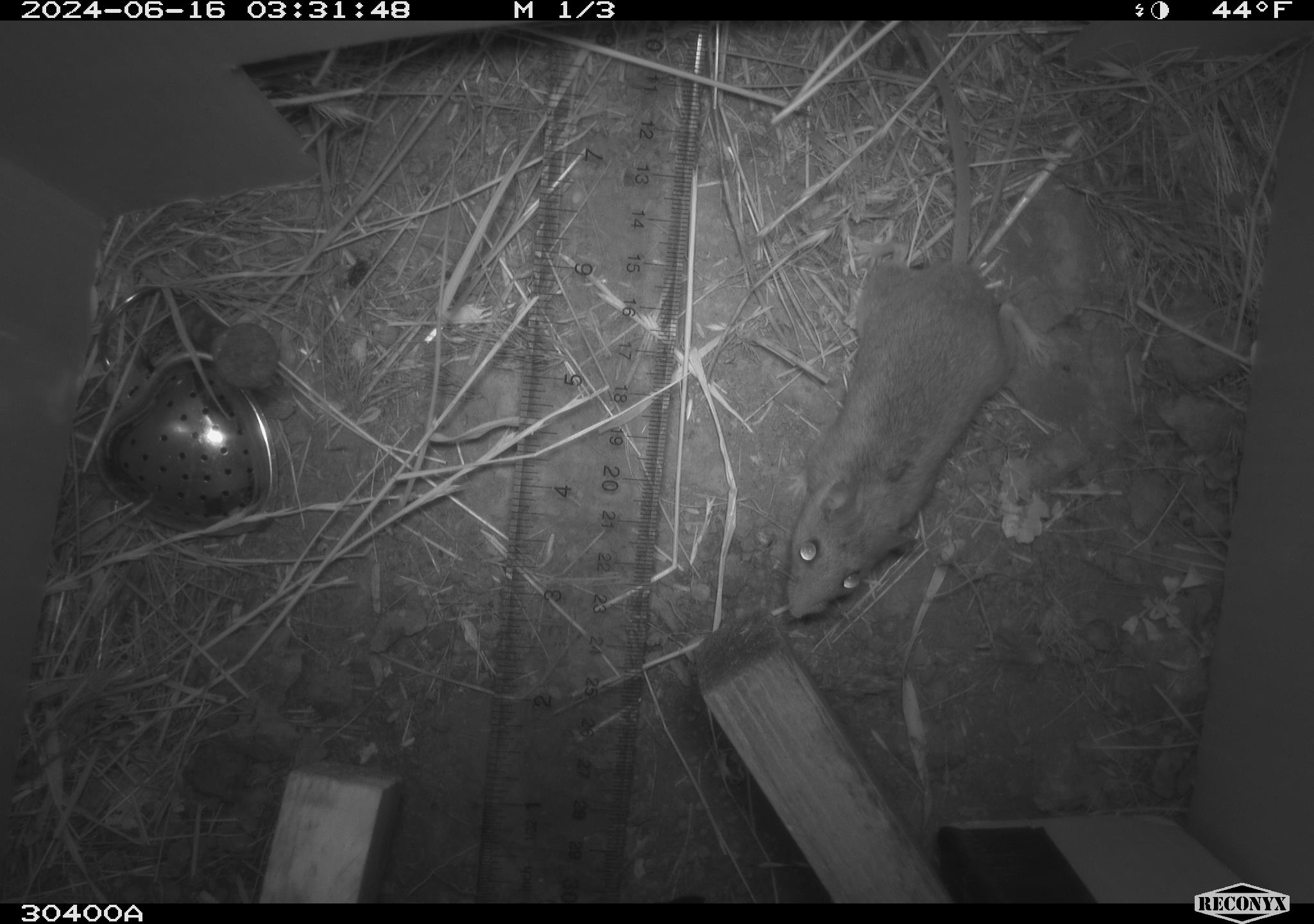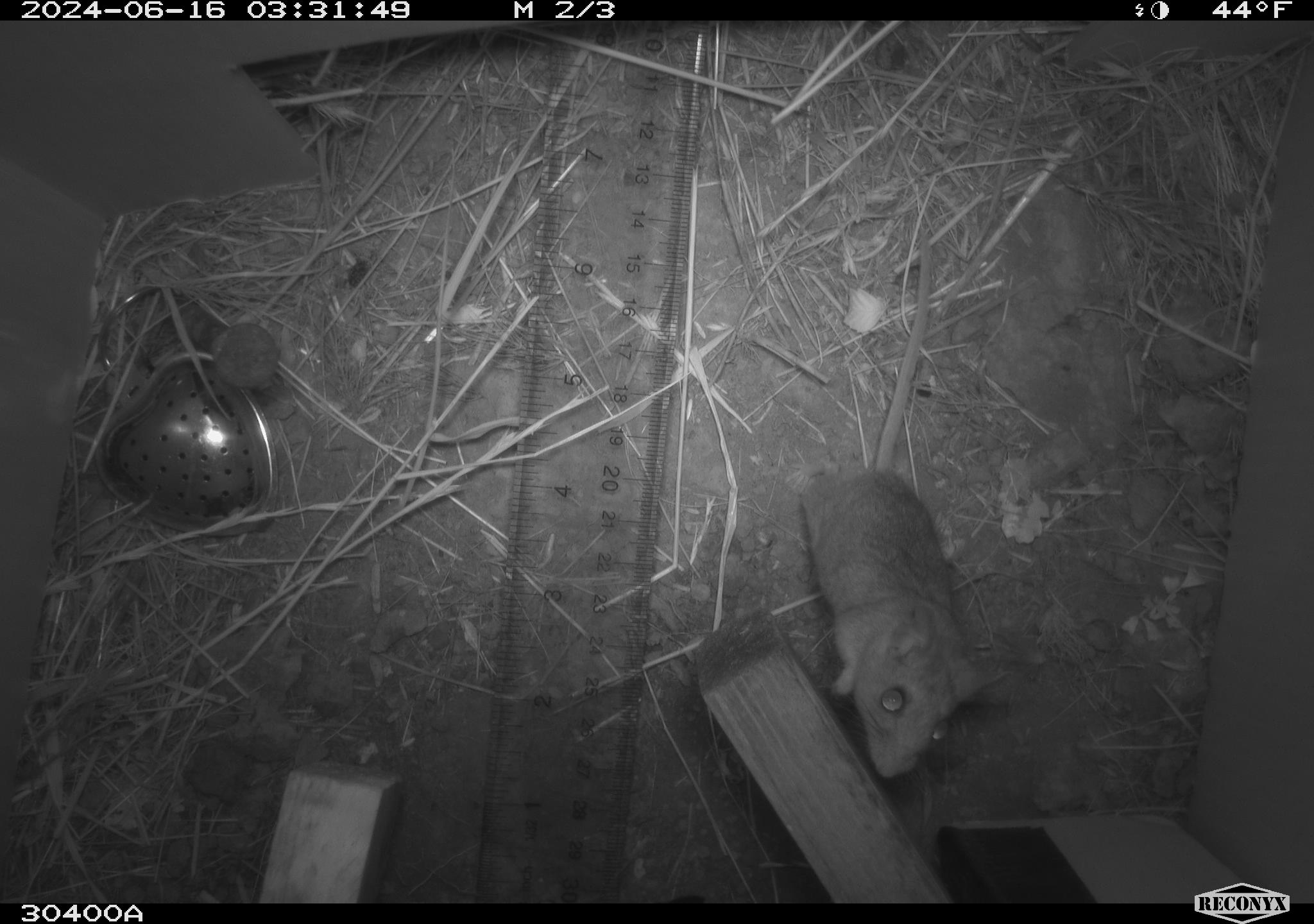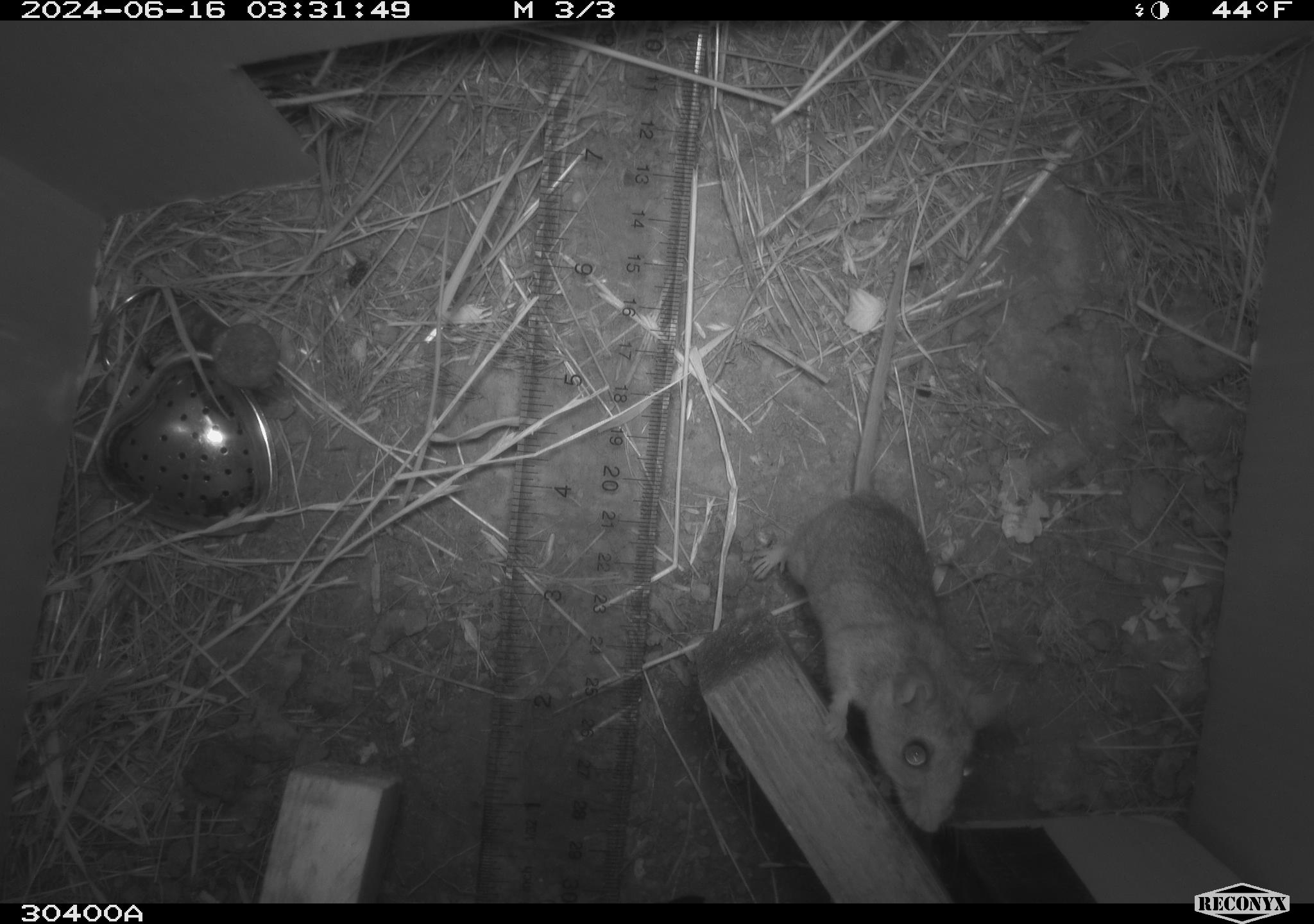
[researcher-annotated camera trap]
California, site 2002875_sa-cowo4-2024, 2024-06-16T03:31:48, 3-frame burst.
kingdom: Animalia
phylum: Chordata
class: Mammalia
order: Rodentia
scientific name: Rodentia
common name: rodent